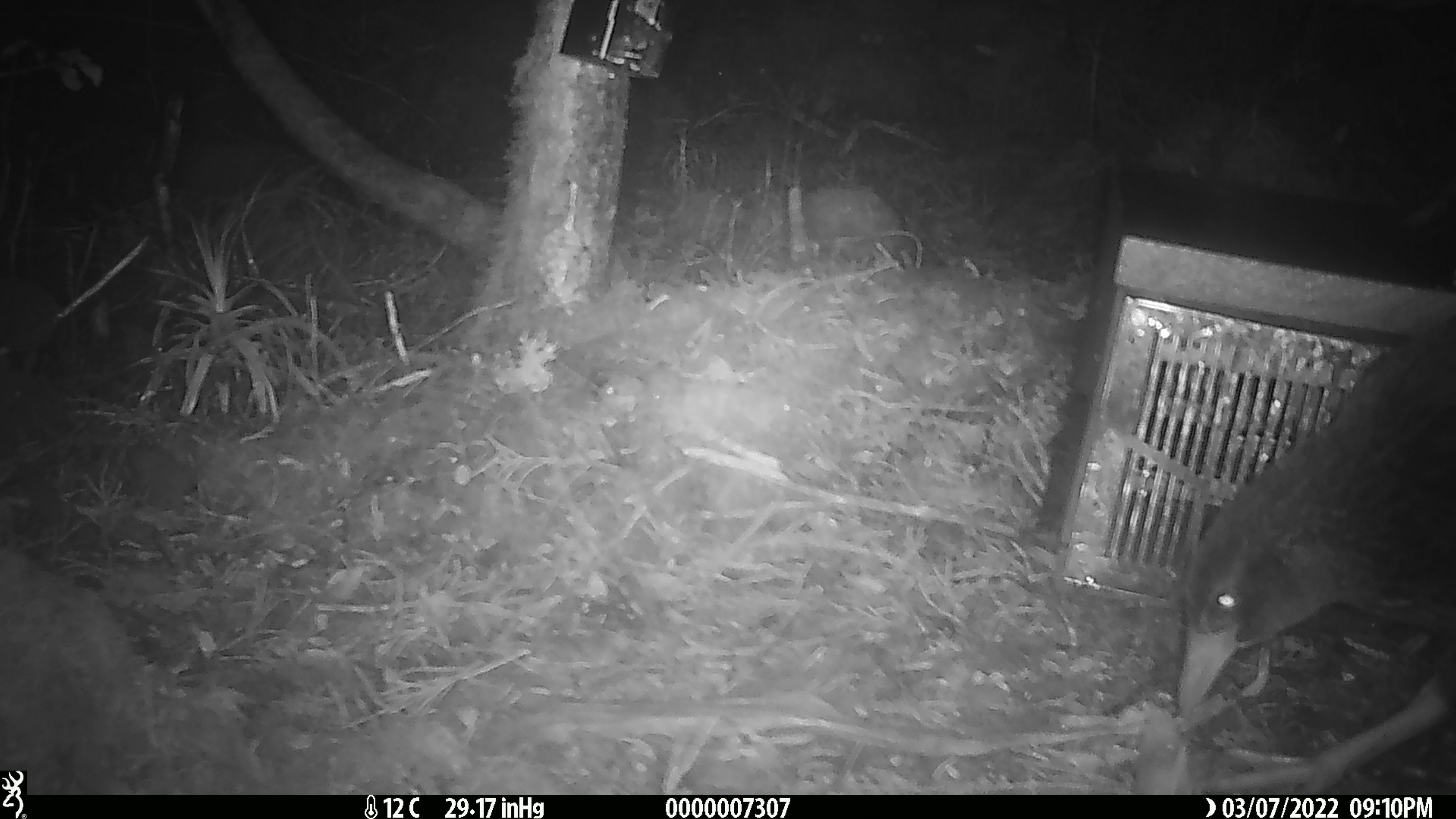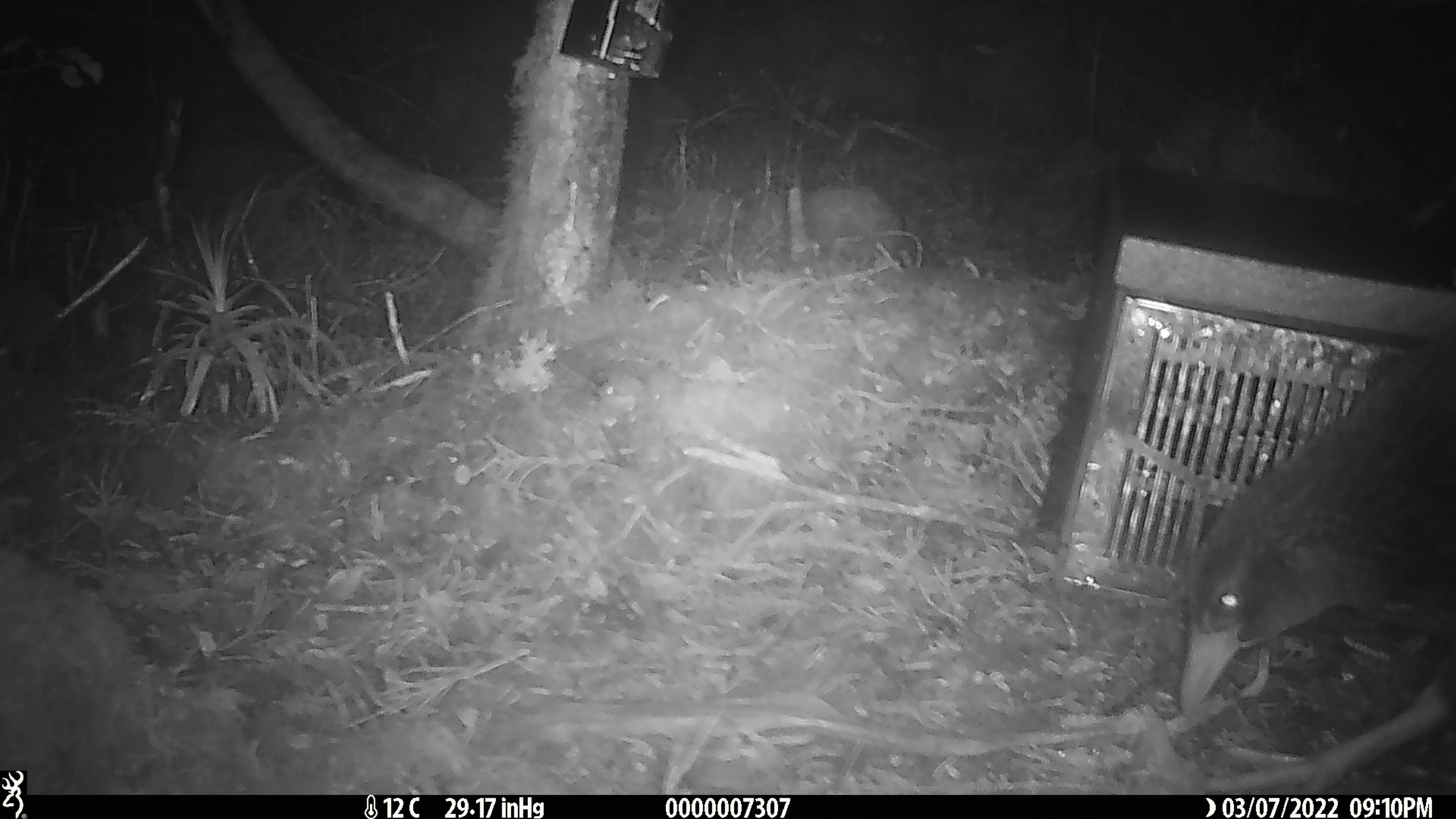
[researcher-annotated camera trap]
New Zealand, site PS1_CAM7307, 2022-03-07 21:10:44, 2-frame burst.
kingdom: Animalia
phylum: Chordata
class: Aves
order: Gruiformes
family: Rallidae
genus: Gallirallus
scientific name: Gallirallus australis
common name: weka